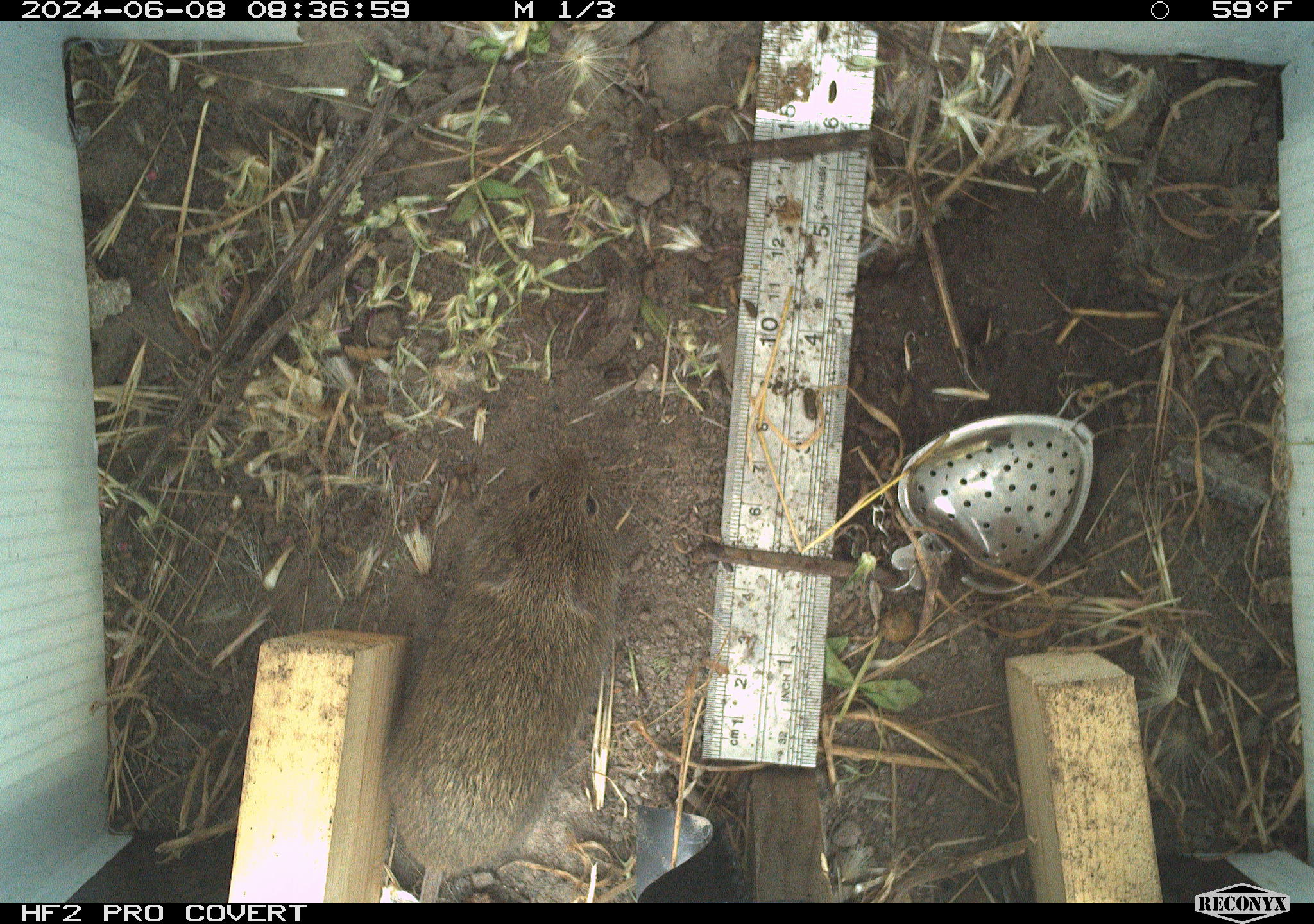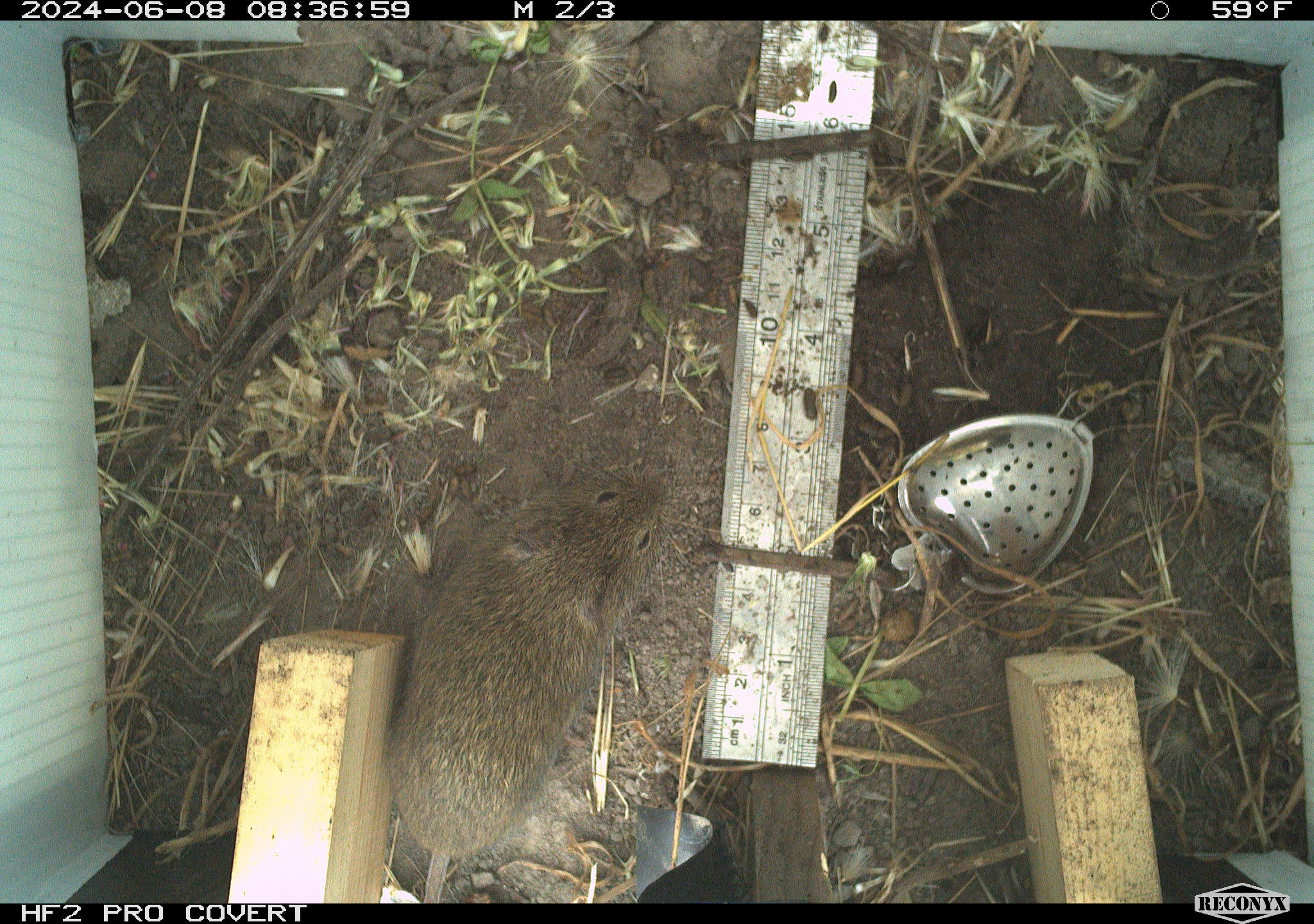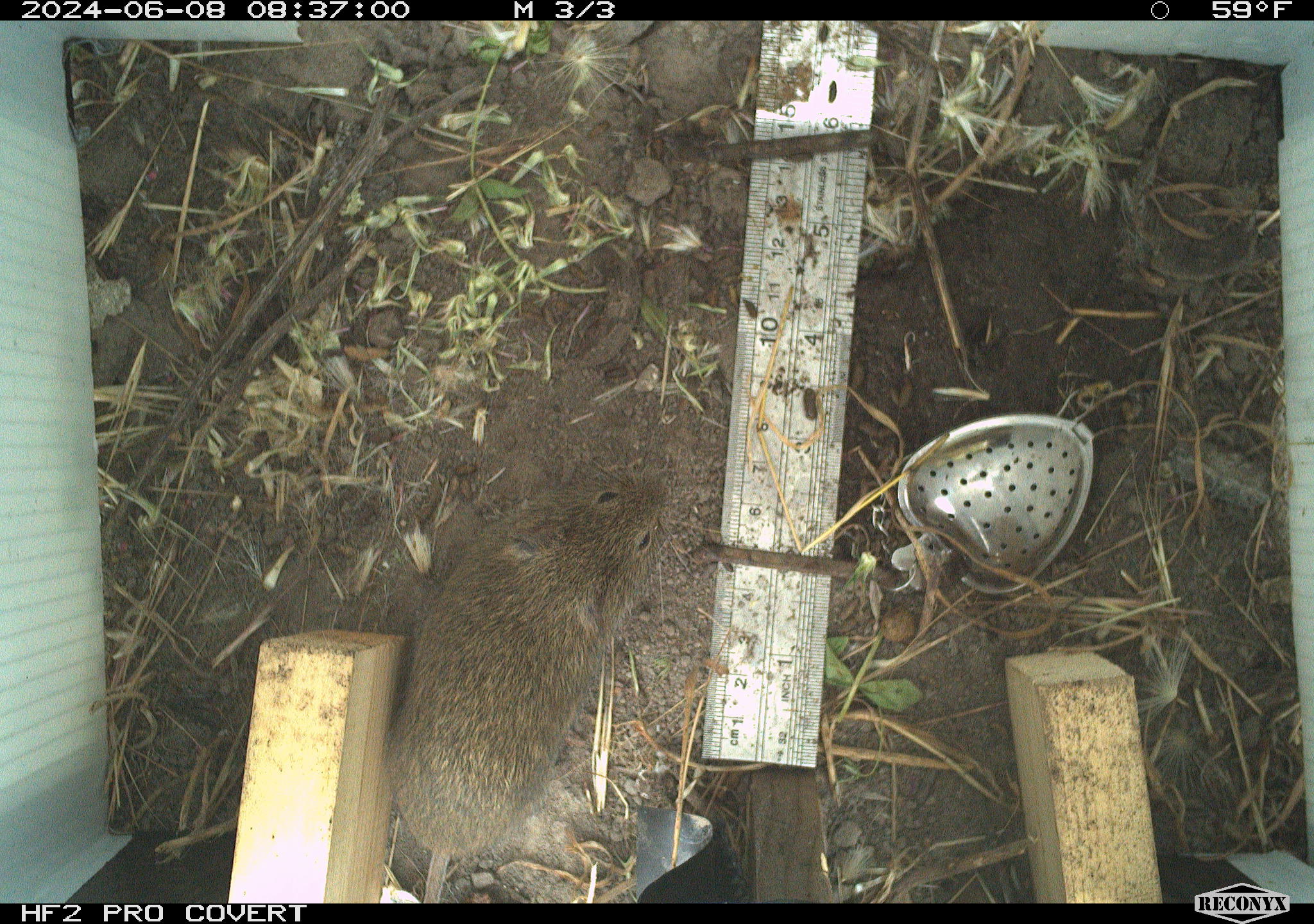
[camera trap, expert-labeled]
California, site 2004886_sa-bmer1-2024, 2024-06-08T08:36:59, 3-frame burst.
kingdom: Animalia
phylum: Chordata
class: Mammalia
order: Rodentia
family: Cricetidae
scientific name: Arvicolinae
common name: voles, lemmings, and muskrats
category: arvicolinae subfamily